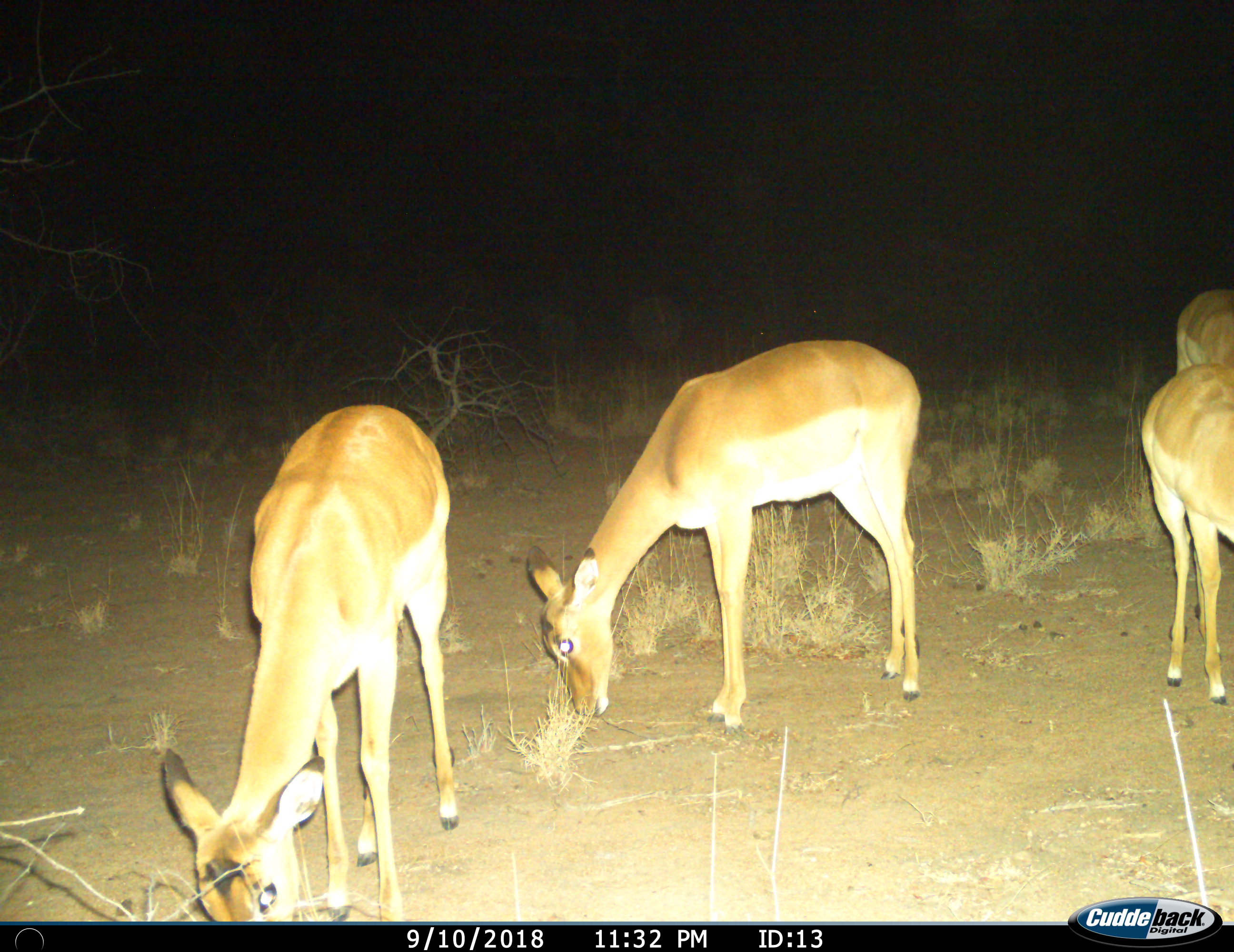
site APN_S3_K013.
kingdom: Animalia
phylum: Chordata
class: Mammalia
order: Artiodactyla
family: Bovidae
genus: Aepyceros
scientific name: Aepyceros melampus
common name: impala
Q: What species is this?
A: Impala (Aepyceros melampus).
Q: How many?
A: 4.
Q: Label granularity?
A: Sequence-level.